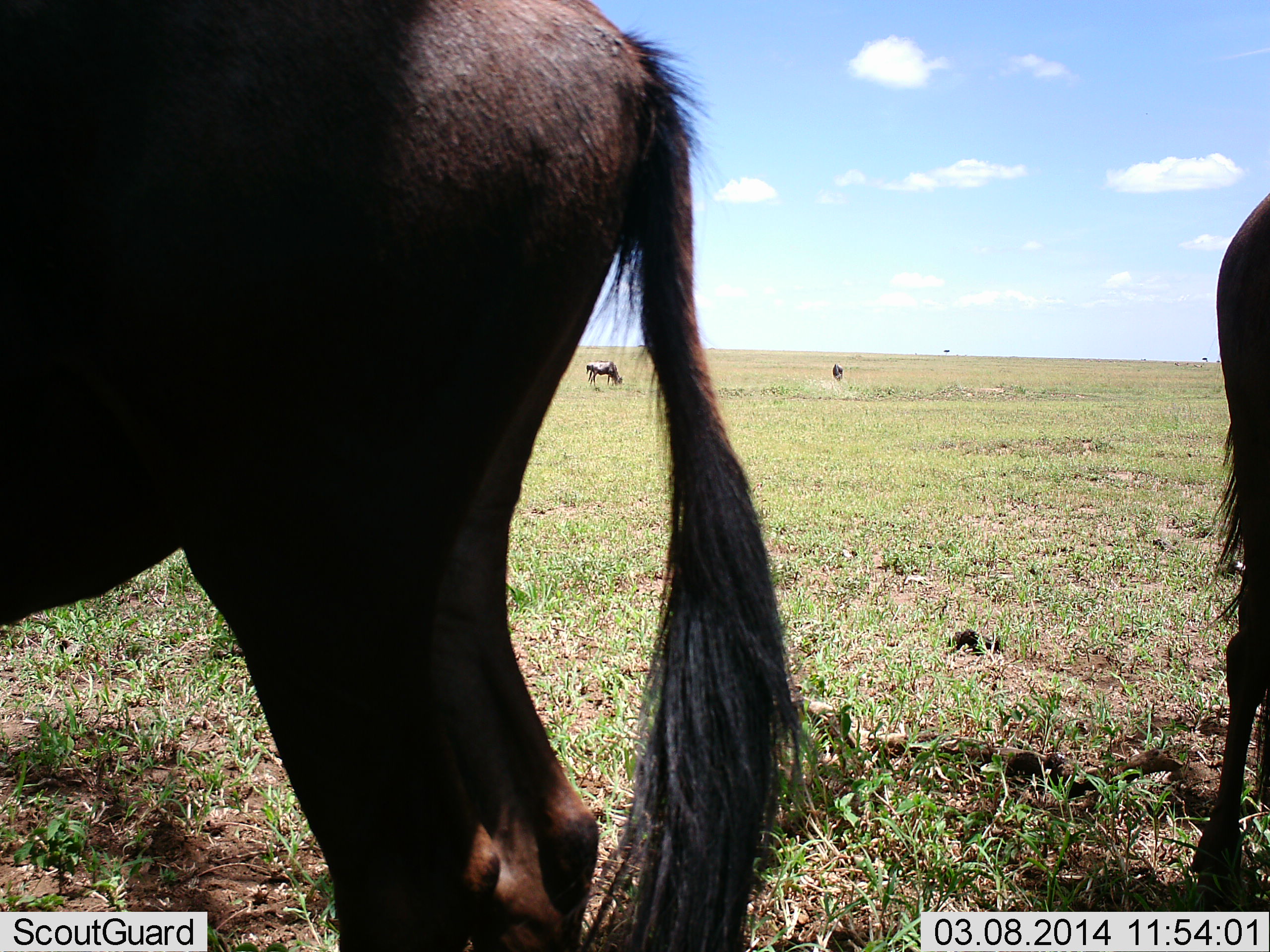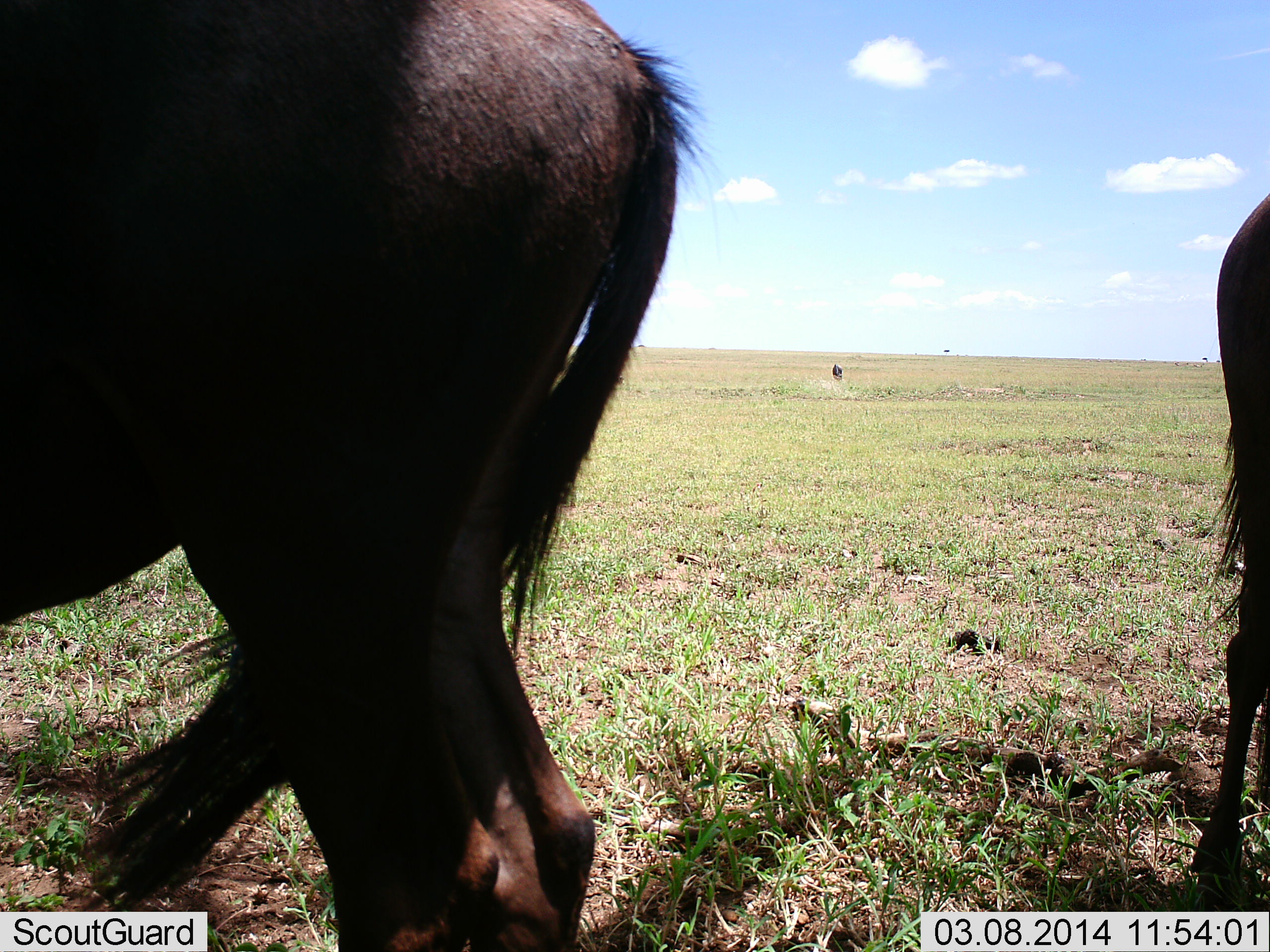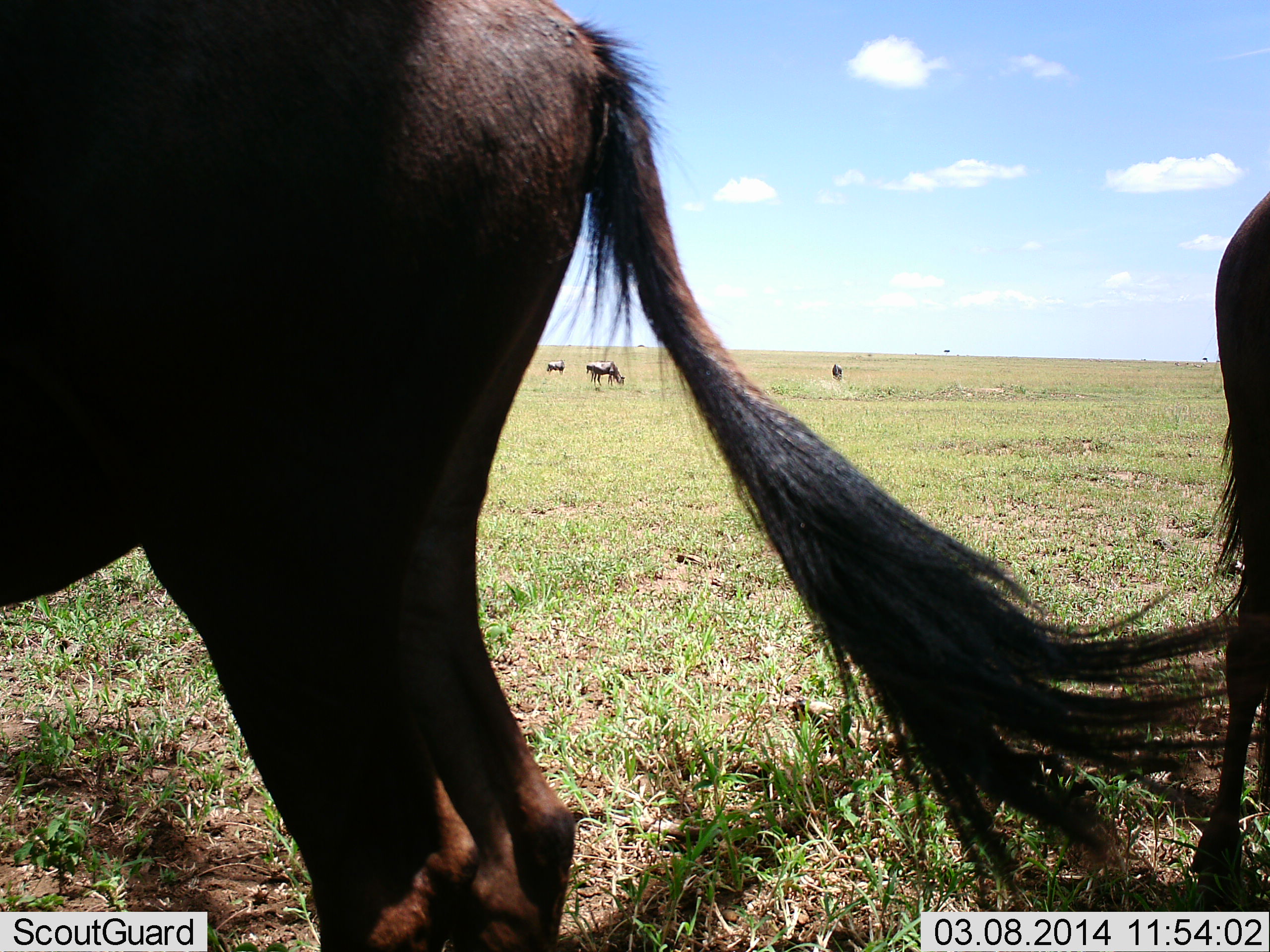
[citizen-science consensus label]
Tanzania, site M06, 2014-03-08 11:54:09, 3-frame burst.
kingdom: Animalia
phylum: Chordata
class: Mammalia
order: Artiodactyla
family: Bovidae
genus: Connochaetes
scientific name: Connochaetes taurinus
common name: blue wildebeest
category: wildebeest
Wildebeest (blue wildebeest) (Connochaetes taurinus), count 5. Behavior (volunteer vote fractions): standing 80%, resting 10%, moving 10%, interacting 0%. Young present (vote fraction): 0%. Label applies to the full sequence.